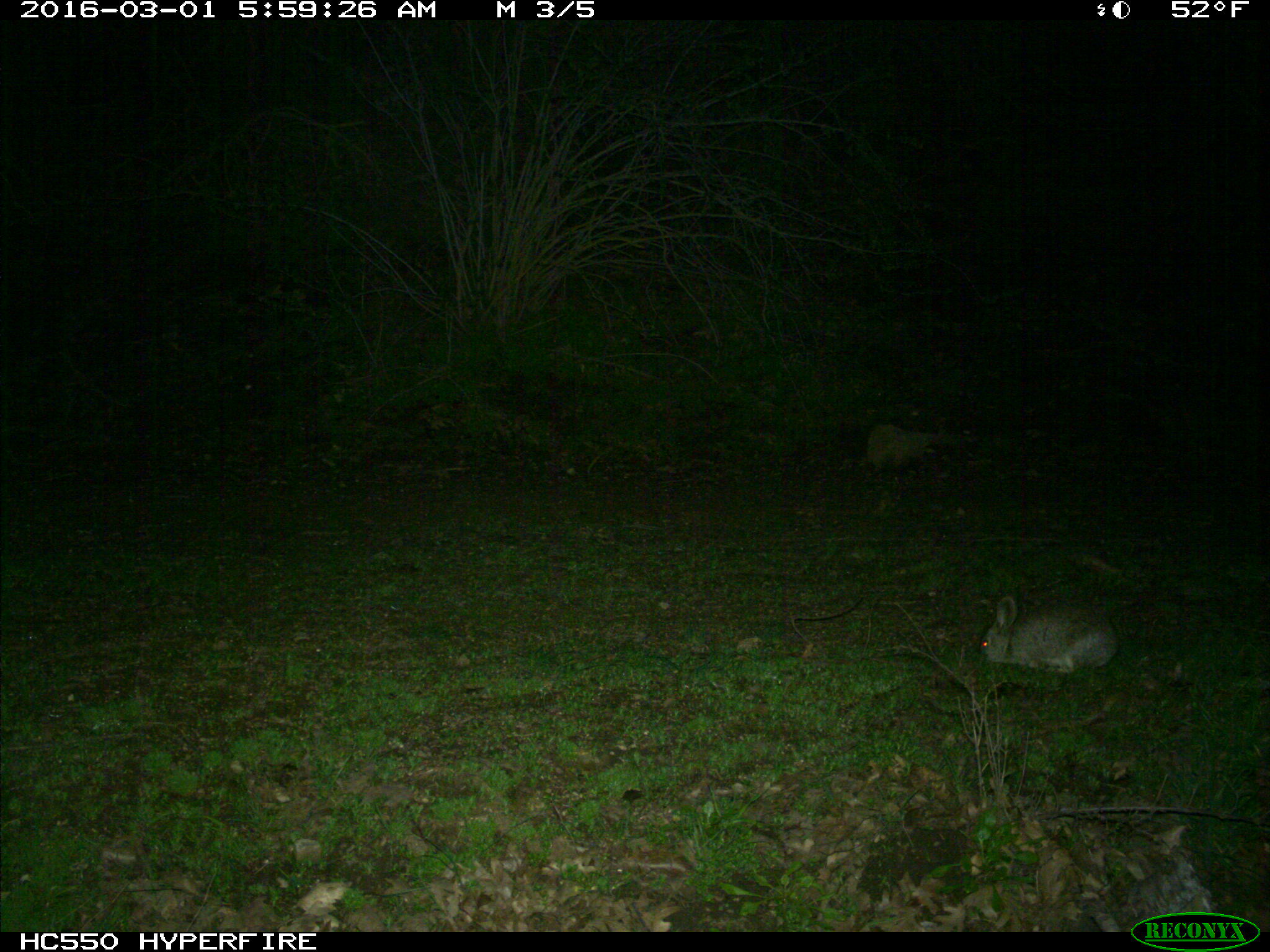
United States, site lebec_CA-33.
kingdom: Animalia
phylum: Chordata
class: Mammalia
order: Lagomorpha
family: Leporidae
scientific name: Leporidae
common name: rabbits and hares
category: unidentified rabbit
Unidentified rabbit (rabbits and hares) (Leporidae).